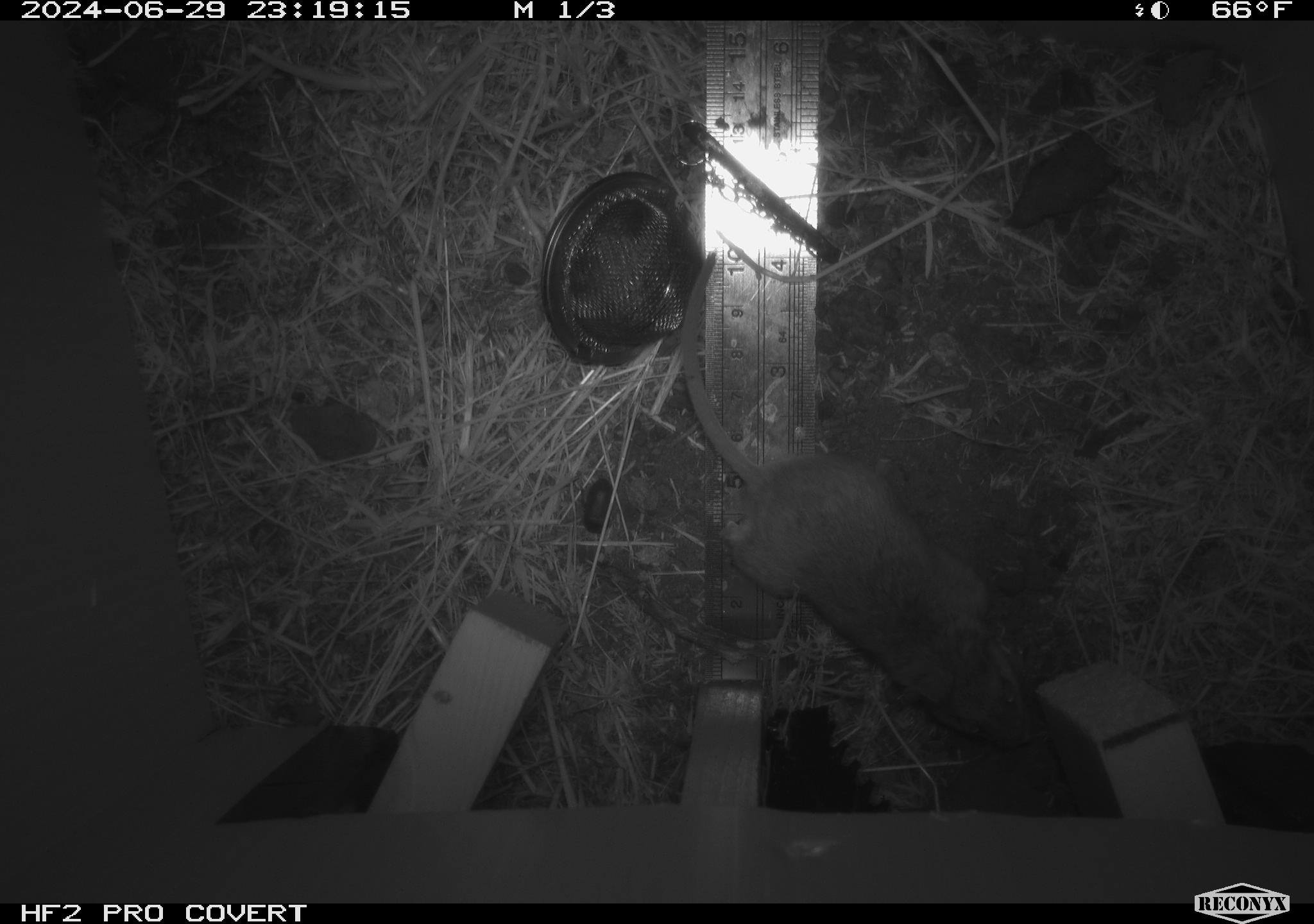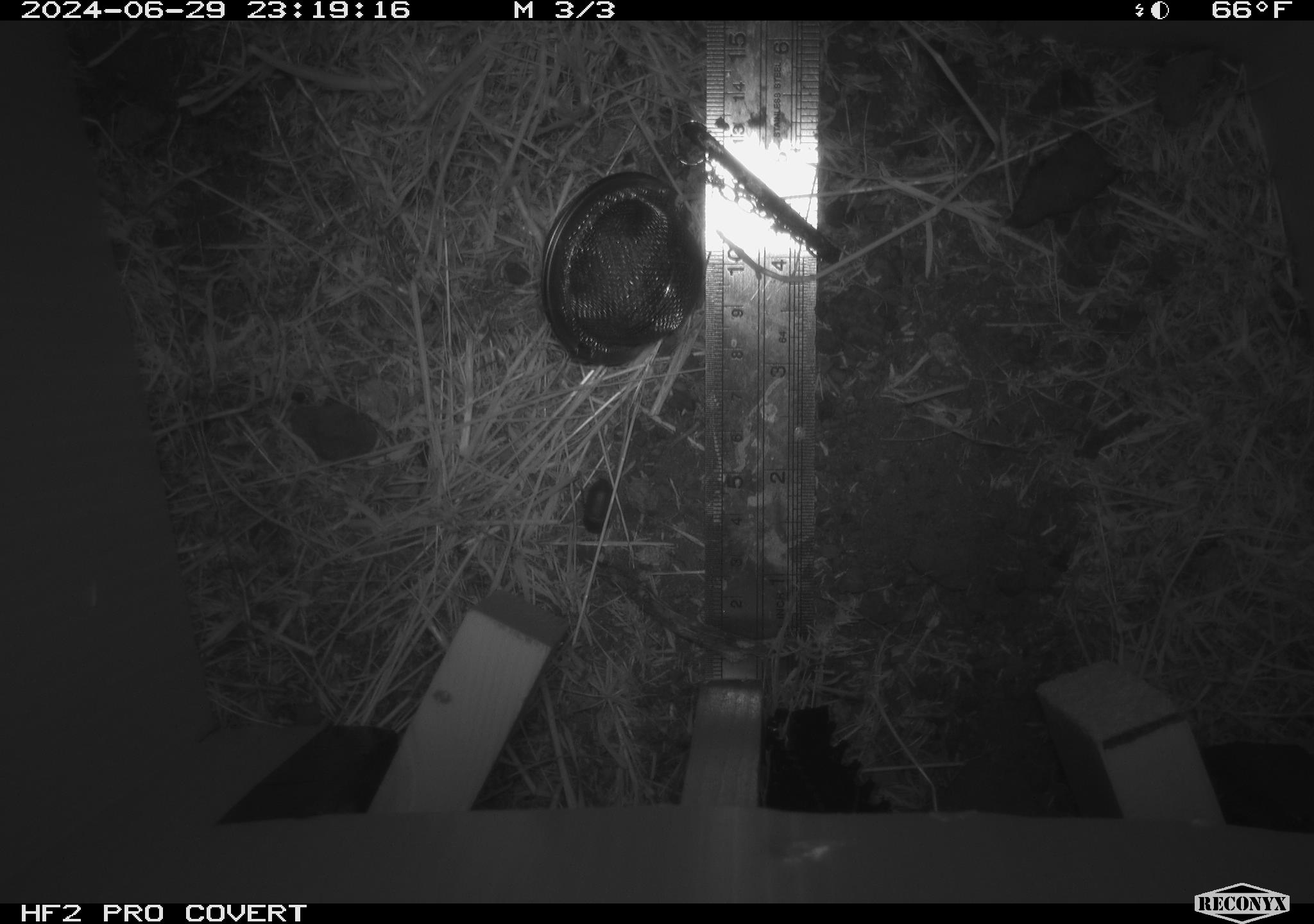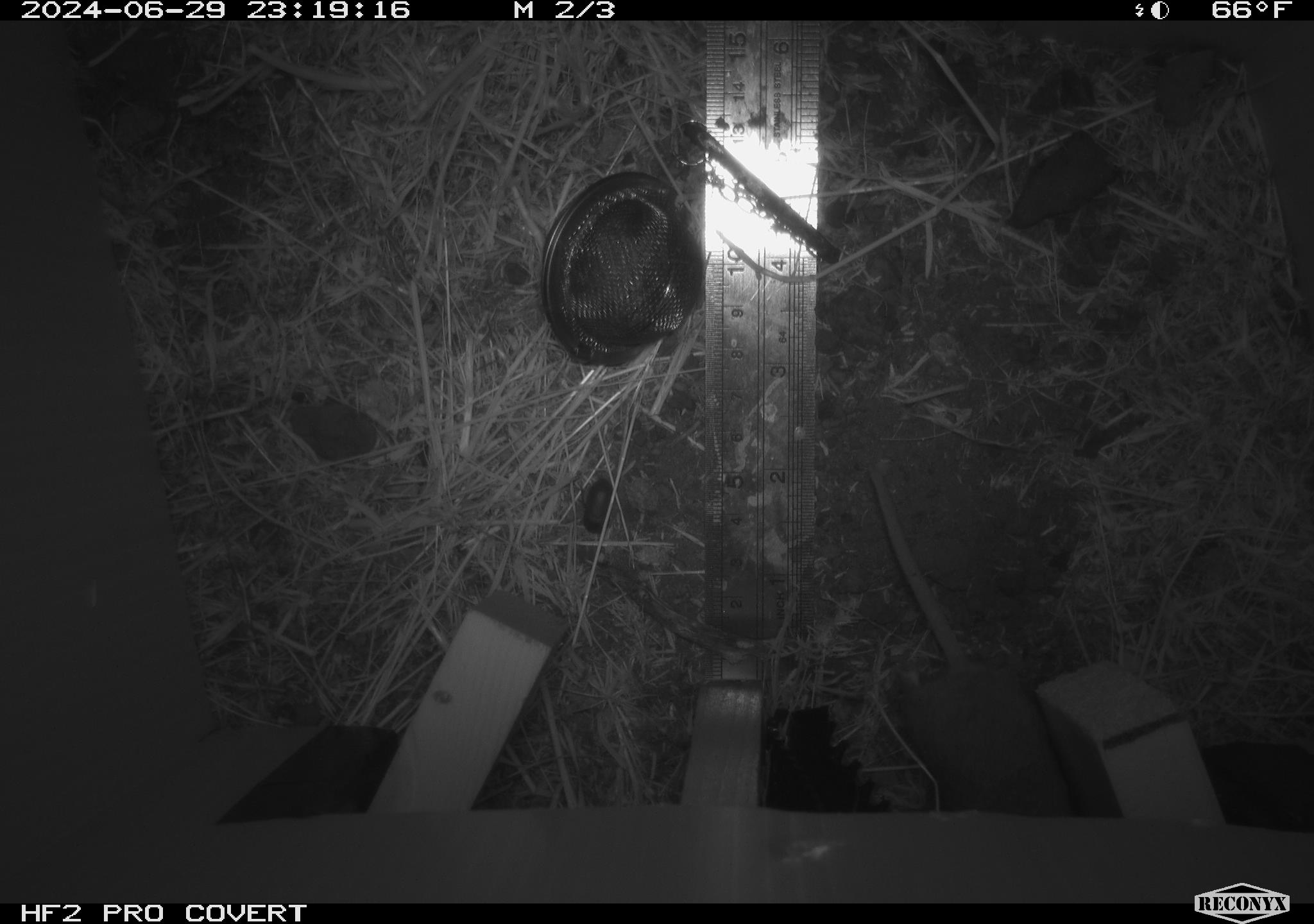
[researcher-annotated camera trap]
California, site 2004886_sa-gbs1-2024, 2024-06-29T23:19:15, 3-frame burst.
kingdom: Animalia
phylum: Chordata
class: Mammalia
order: Rodentia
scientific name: Rodentia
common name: mouse species